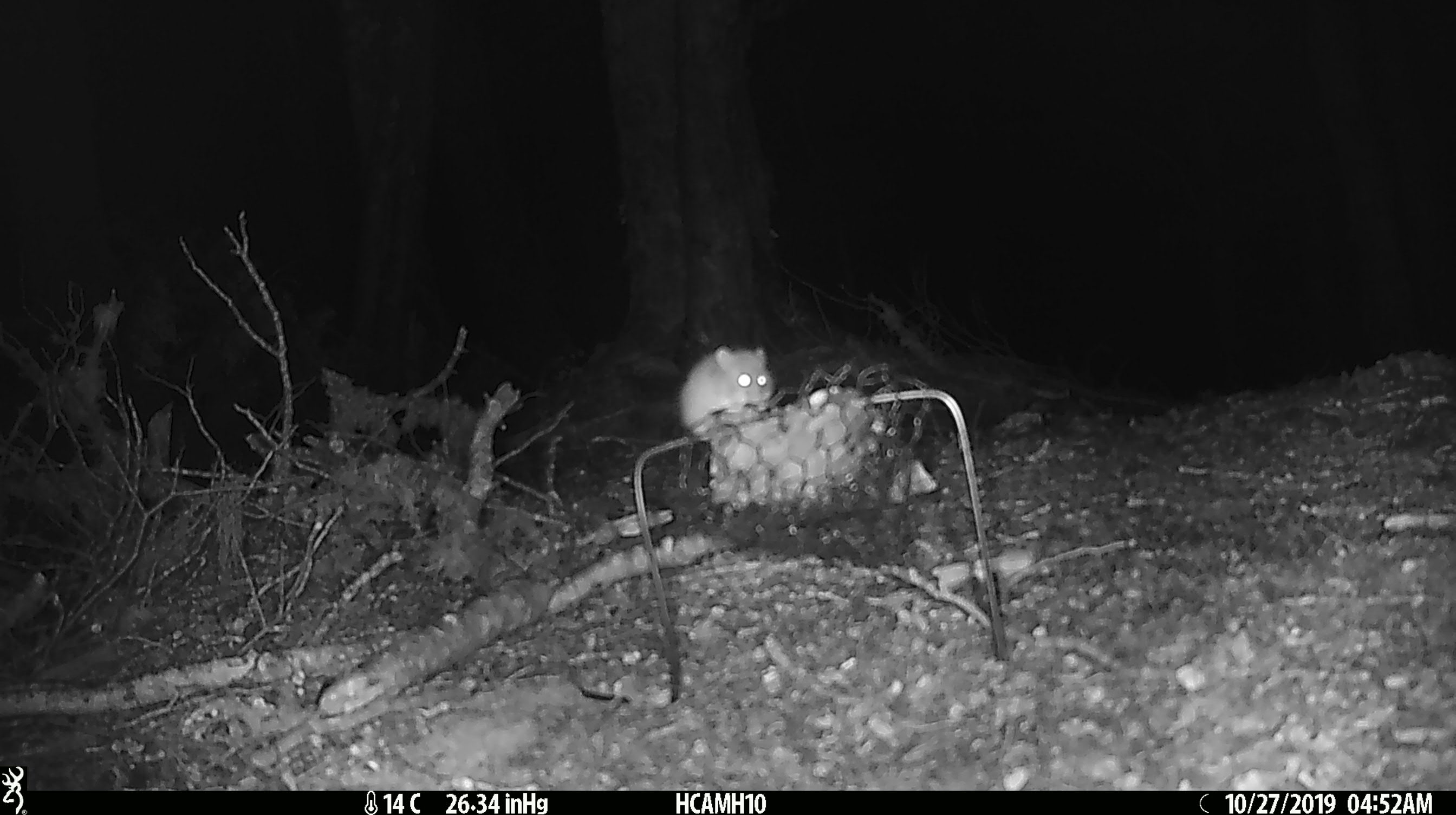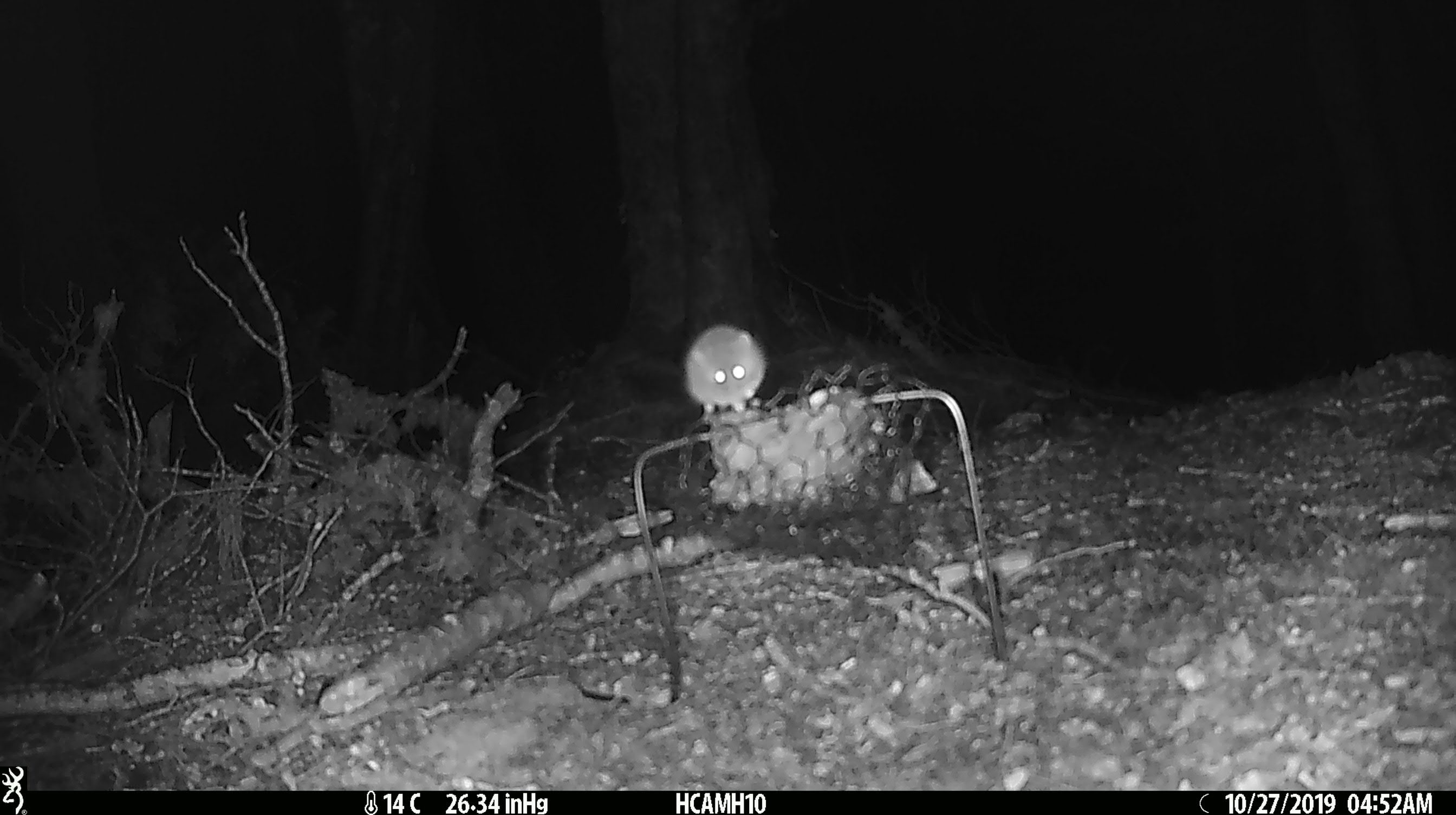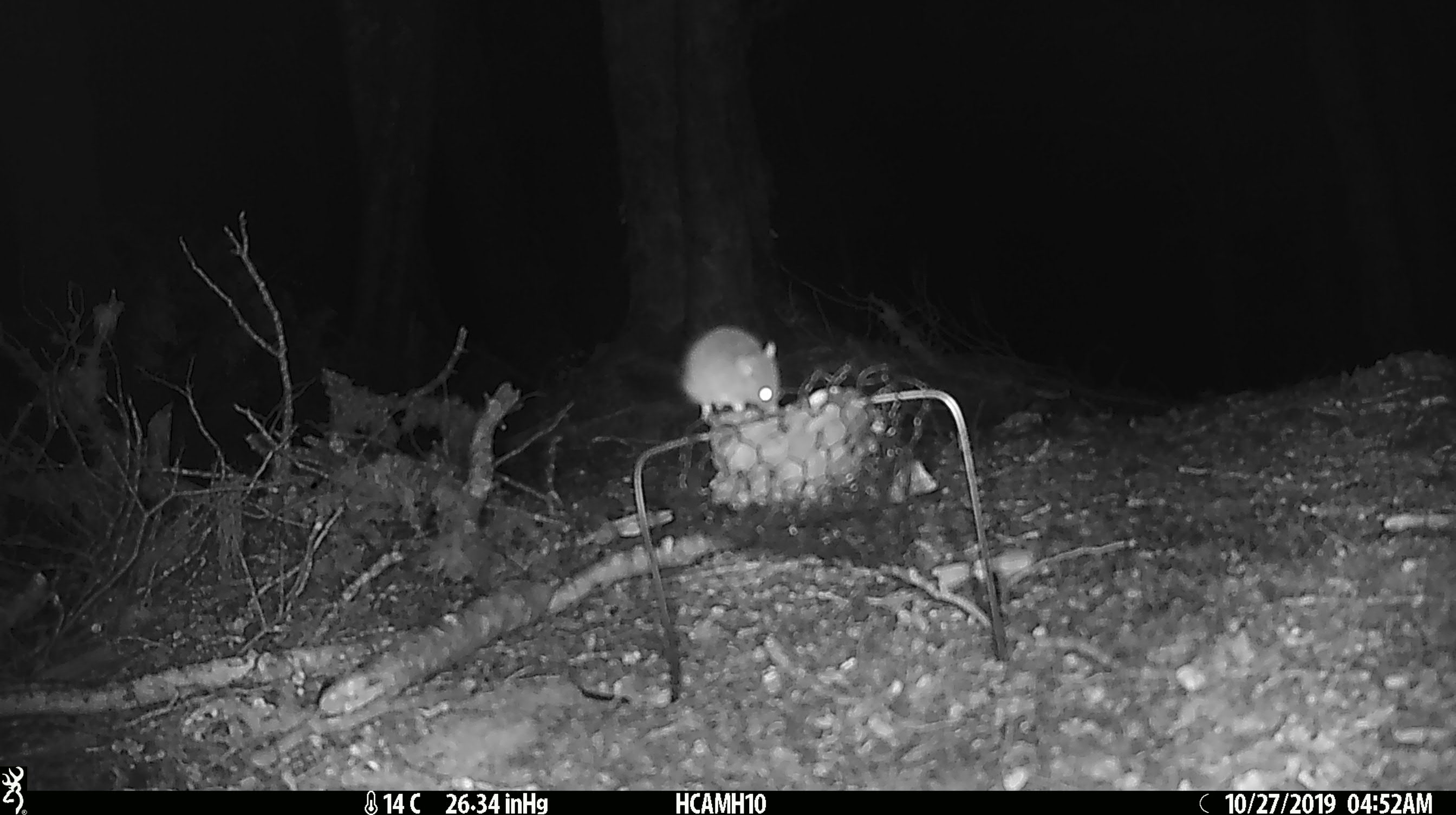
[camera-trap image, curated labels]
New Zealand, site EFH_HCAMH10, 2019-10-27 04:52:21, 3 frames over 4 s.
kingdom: Animalia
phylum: Chordata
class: Mammalia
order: Rodentia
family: Muridae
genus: Mus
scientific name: Mus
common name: mouse